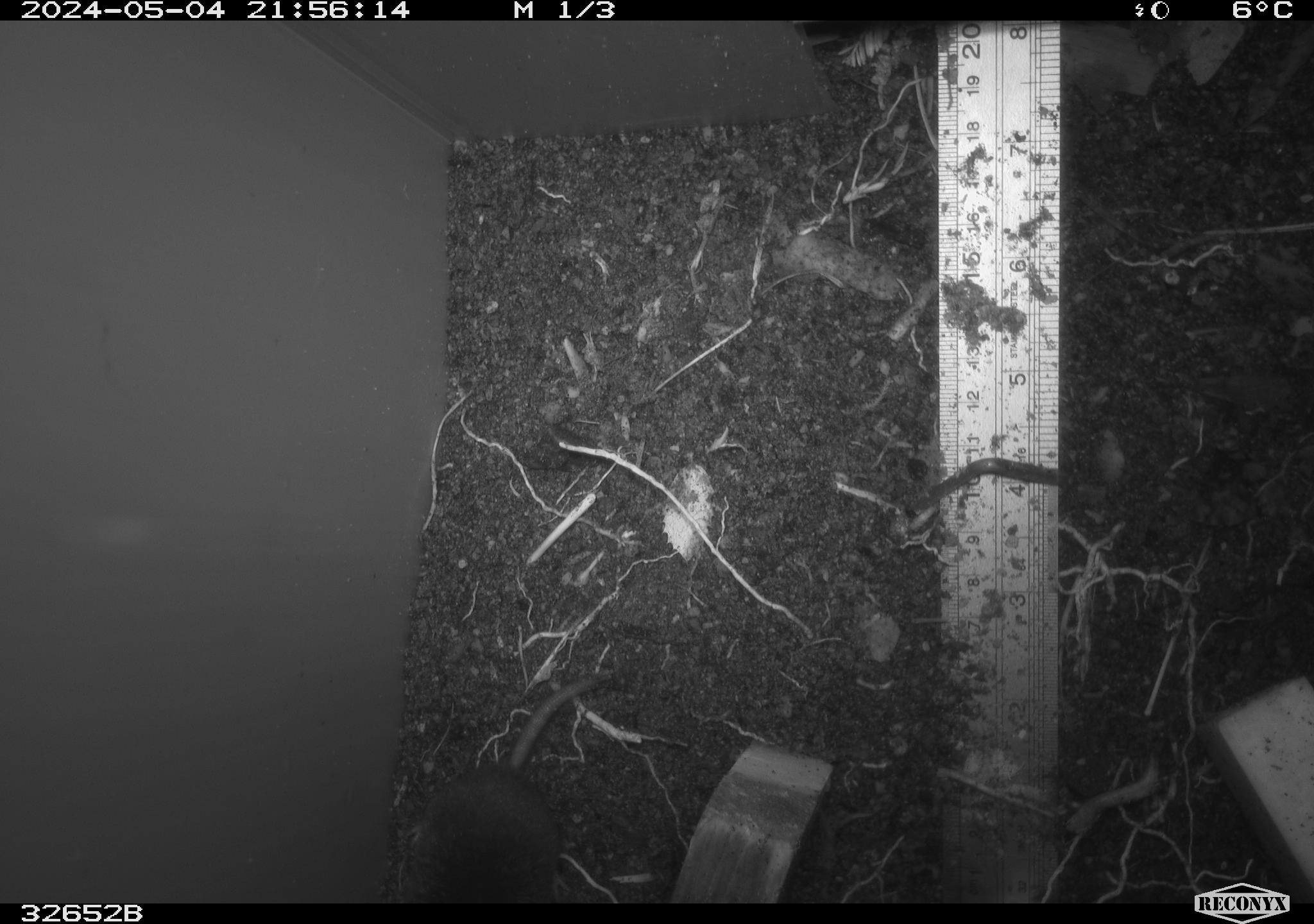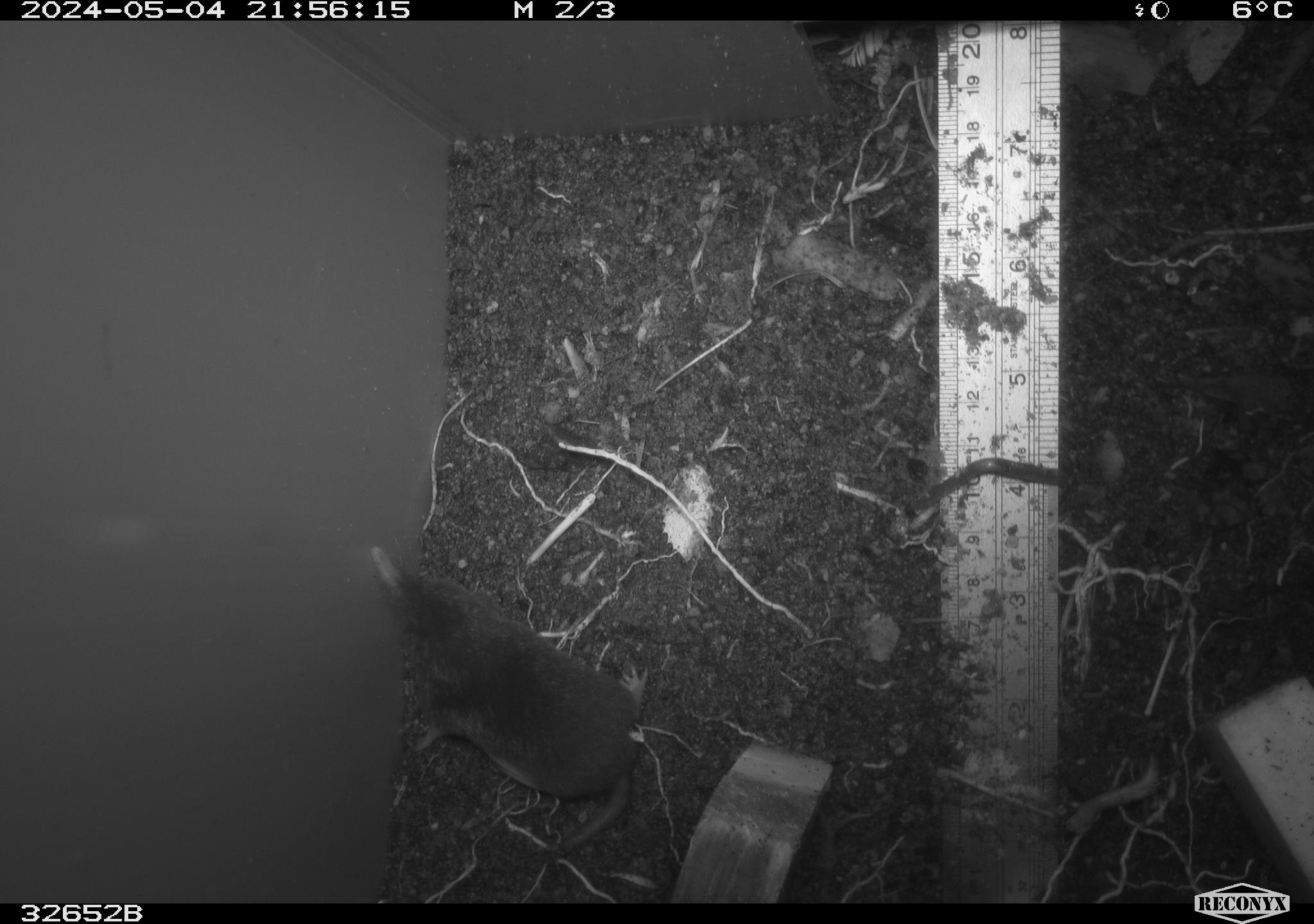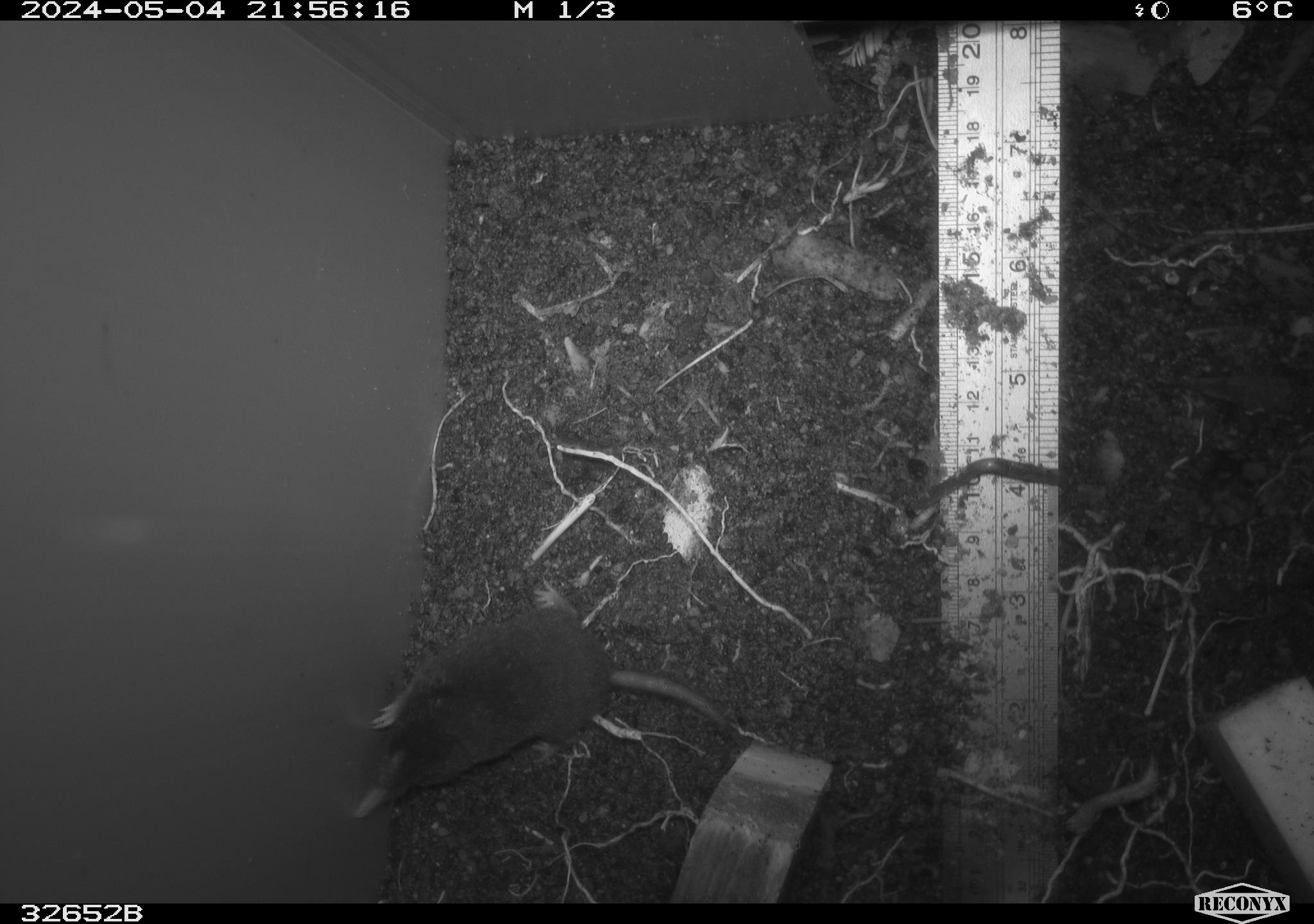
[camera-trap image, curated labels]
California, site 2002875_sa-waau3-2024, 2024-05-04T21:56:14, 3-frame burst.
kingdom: Animalia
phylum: Chordata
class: Mammalia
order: Eulipotyphla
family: Talpidae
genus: Neurotrichus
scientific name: Neurotrichus gibbsii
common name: shrew-mole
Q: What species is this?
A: Shrew-mole (Neurotrichus gibbsii).